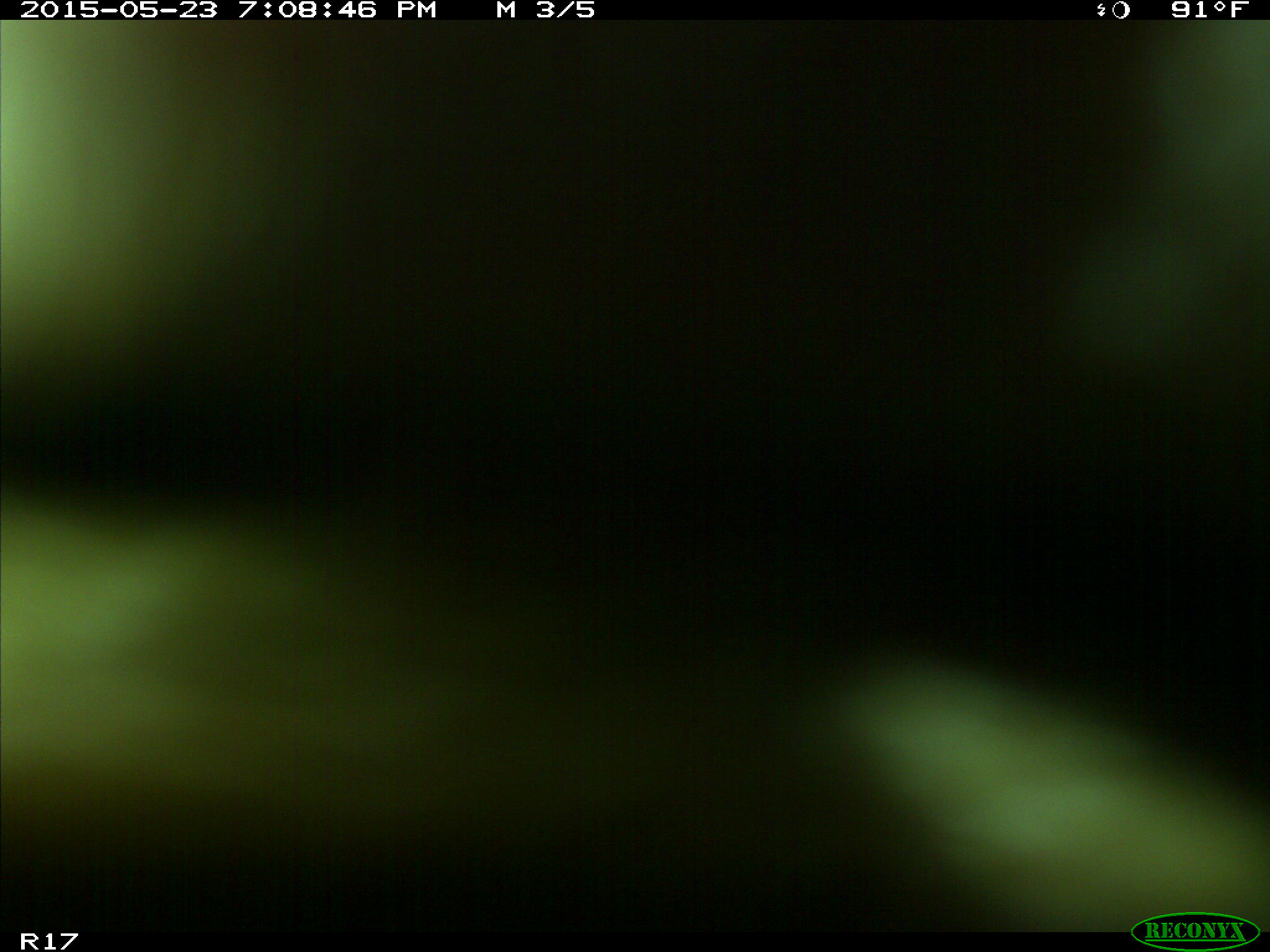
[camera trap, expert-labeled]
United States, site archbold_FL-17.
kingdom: Animalia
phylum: Chordata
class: Mammalia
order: Artiodactyla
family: Bovidae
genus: Bos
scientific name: Bos taurus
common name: domestic cow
Bos taurus (domestic cow).